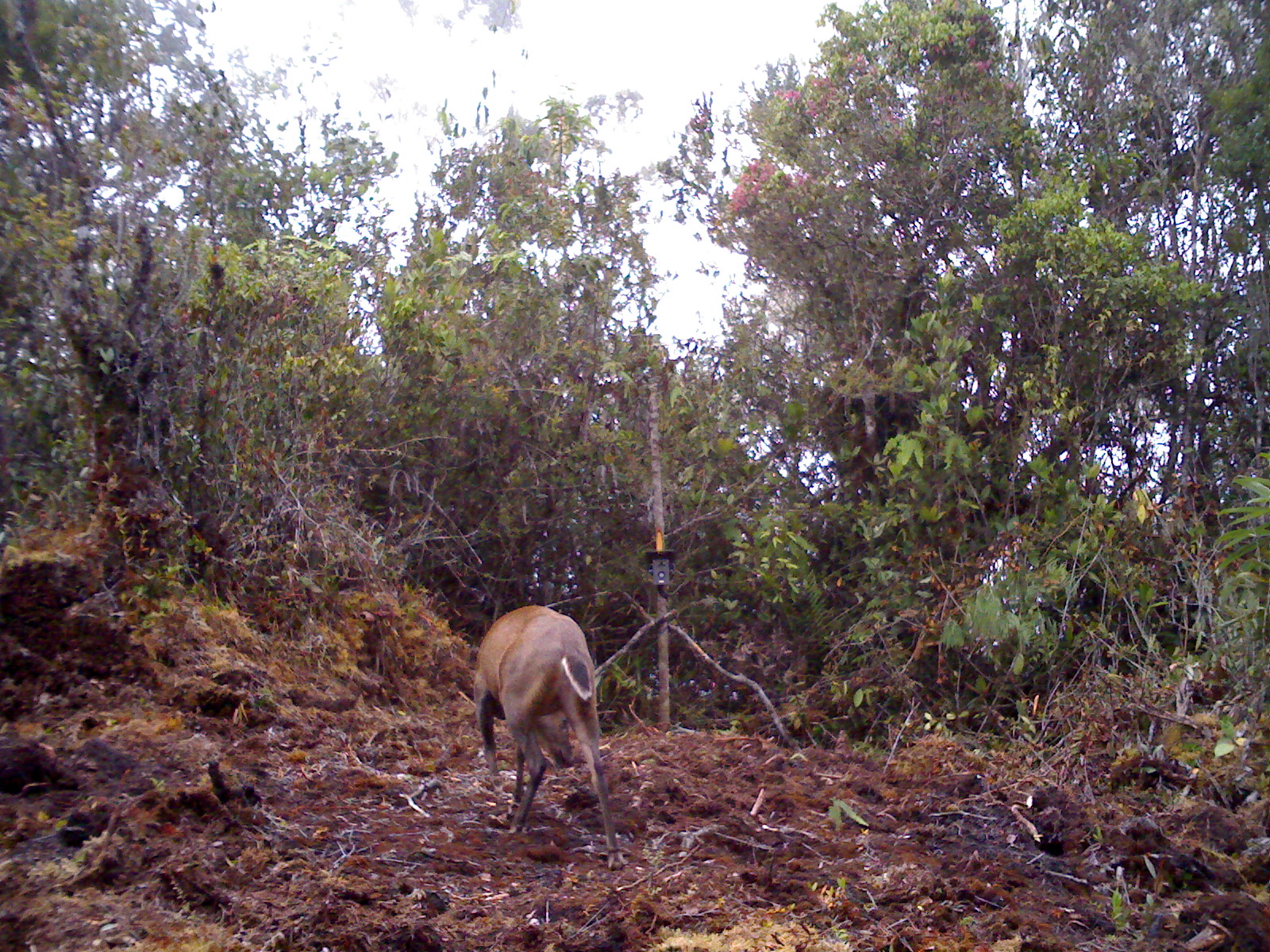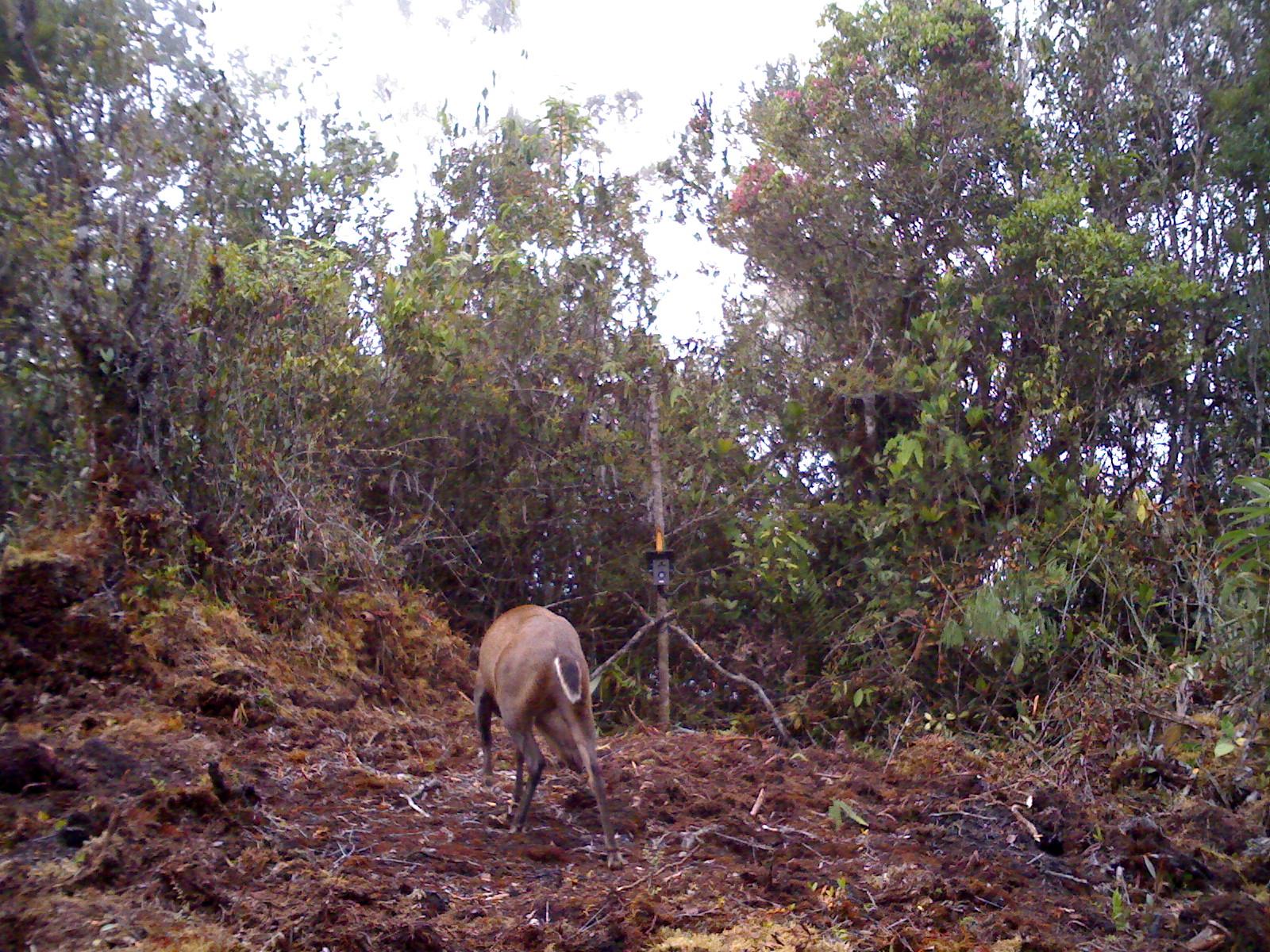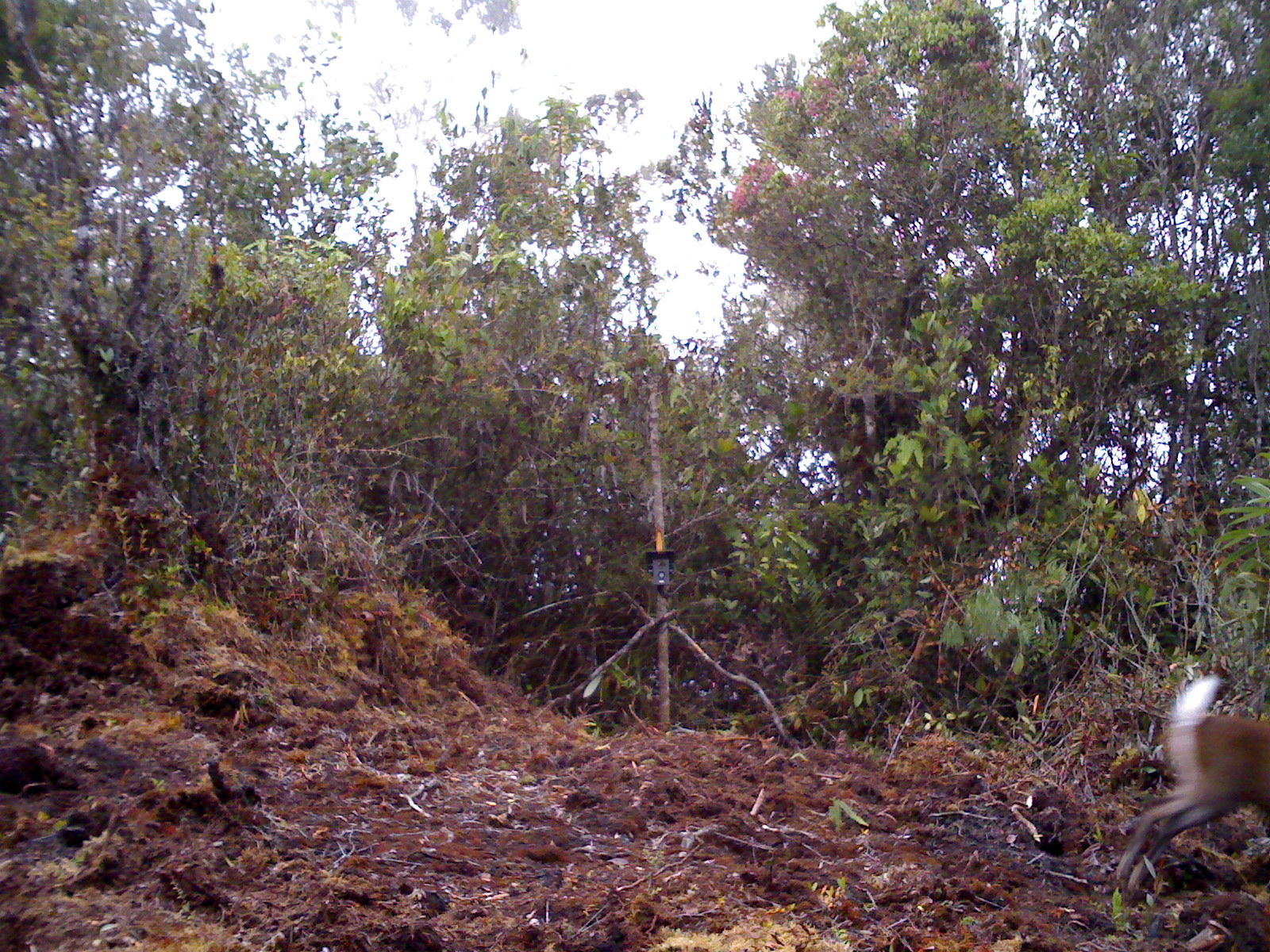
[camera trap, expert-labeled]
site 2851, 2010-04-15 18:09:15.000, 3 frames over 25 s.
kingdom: Animalia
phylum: Chordata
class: Mammalia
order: Artiodactyla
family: Cervidae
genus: Muntiacus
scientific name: Muntiacus muntjak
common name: southern red muntjac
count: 1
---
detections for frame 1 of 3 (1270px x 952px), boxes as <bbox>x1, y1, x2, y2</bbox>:
muntiacus muntjak: <bbox>472, 605, 624, 871</bbox>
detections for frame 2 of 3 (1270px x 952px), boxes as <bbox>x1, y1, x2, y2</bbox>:
muntiacus muntjak: <bbox>473, 603, 622, 870</bbox>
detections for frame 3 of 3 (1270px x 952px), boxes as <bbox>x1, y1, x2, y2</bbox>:
muntiacus muntjak: <bbox>1114, 671, 1268, 895</bbox>